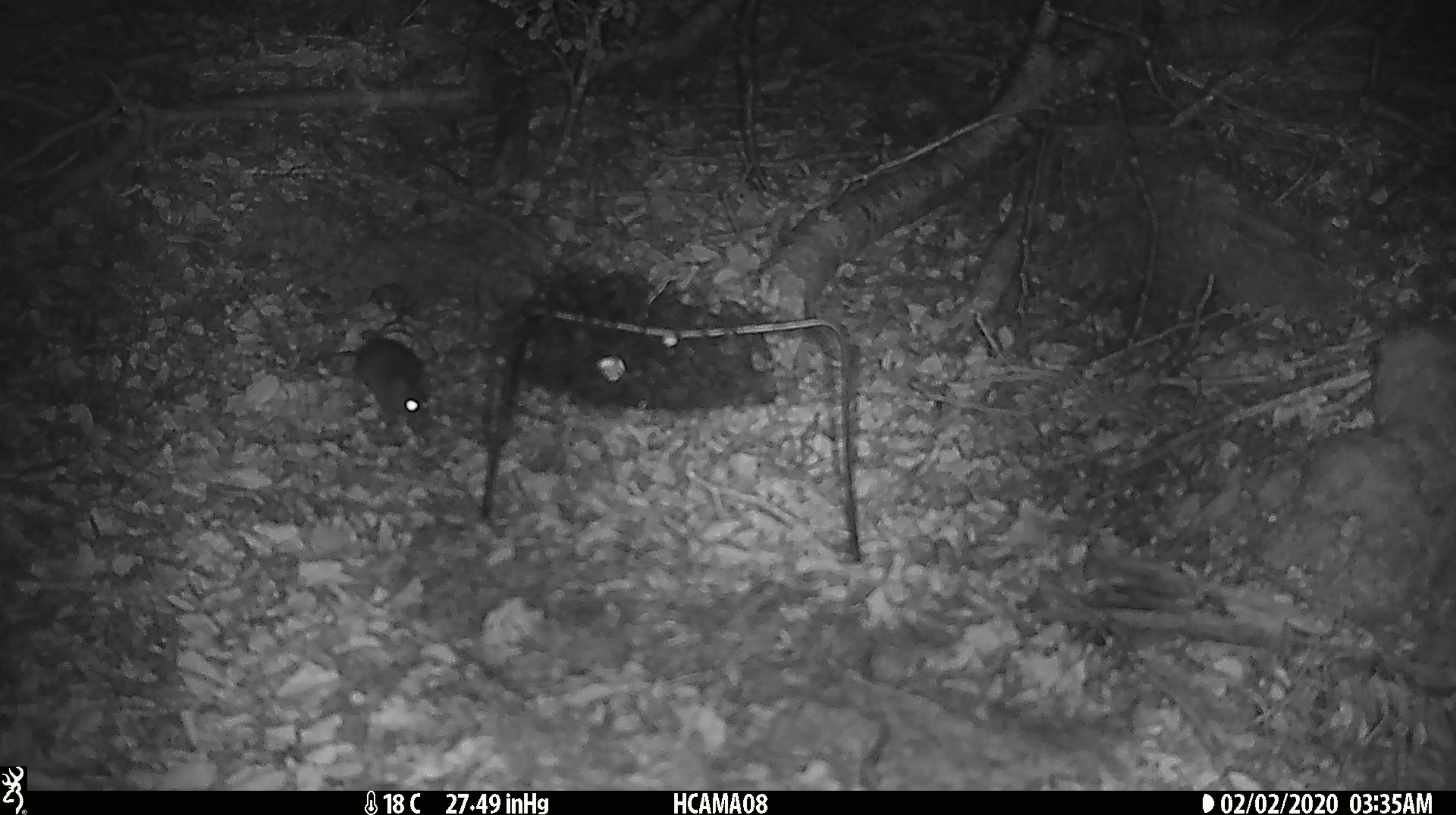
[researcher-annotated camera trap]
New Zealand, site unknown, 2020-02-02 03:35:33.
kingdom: Animalia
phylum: Chordata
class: Mammalia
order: Rodentia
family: Muridae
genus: Mus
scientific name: Mus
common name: mouse